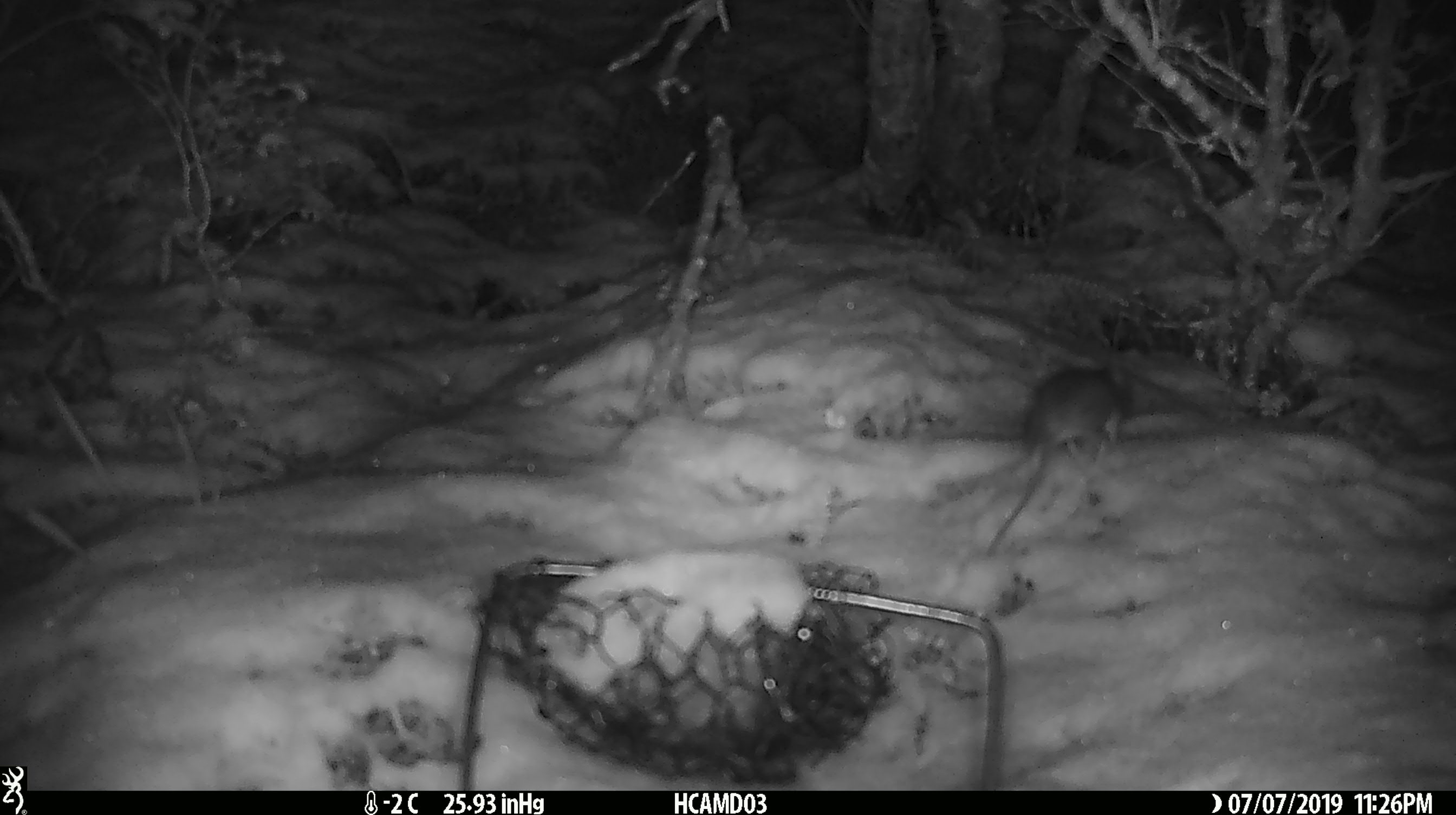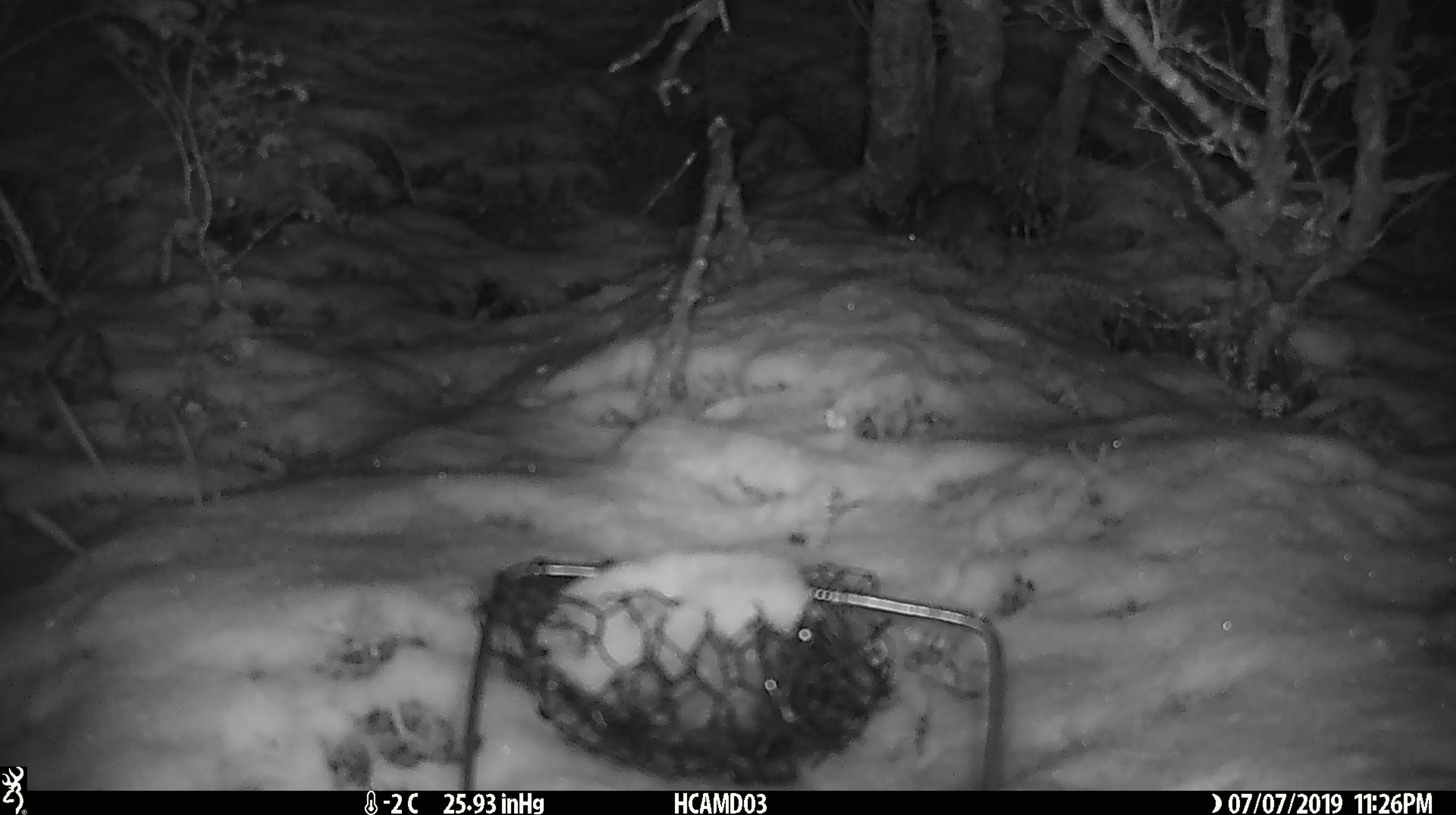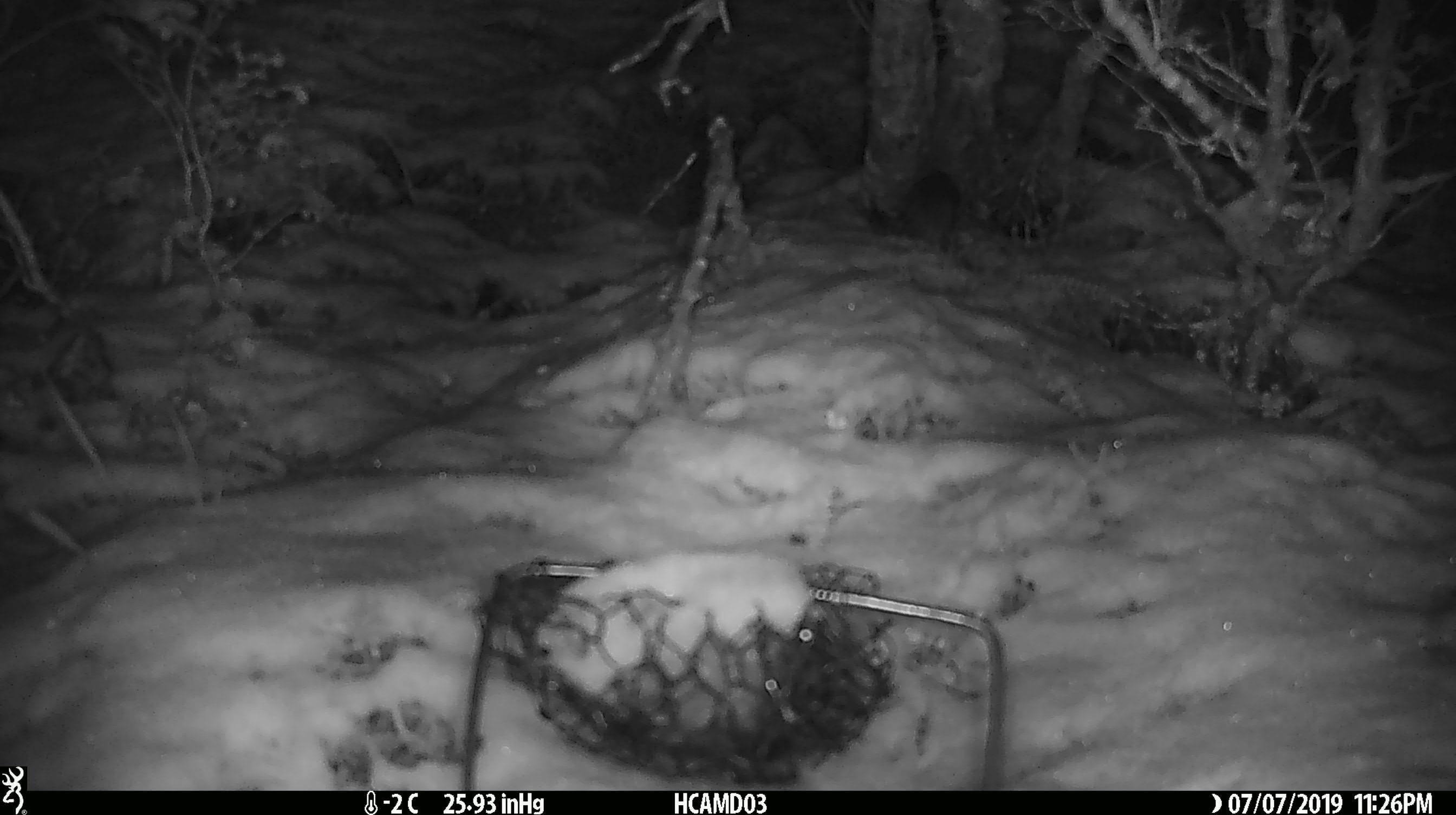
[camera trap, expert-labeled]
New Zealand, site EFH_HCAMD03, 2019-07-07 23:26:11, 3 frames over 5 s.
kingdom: Animalia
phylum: Chordata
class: Mammalia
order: Rodentia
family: Muridae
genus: Mus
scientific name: Mus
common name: mouse